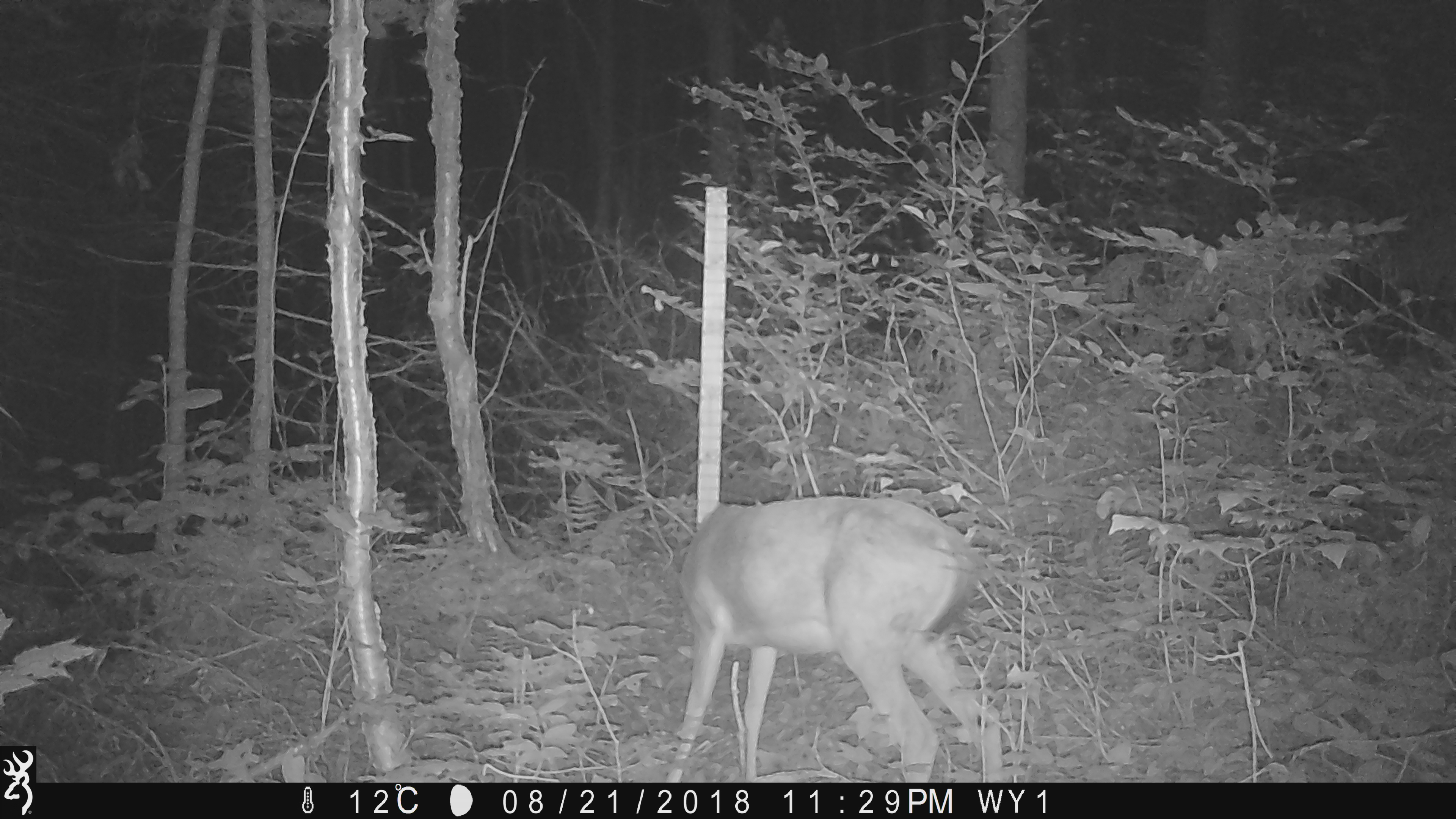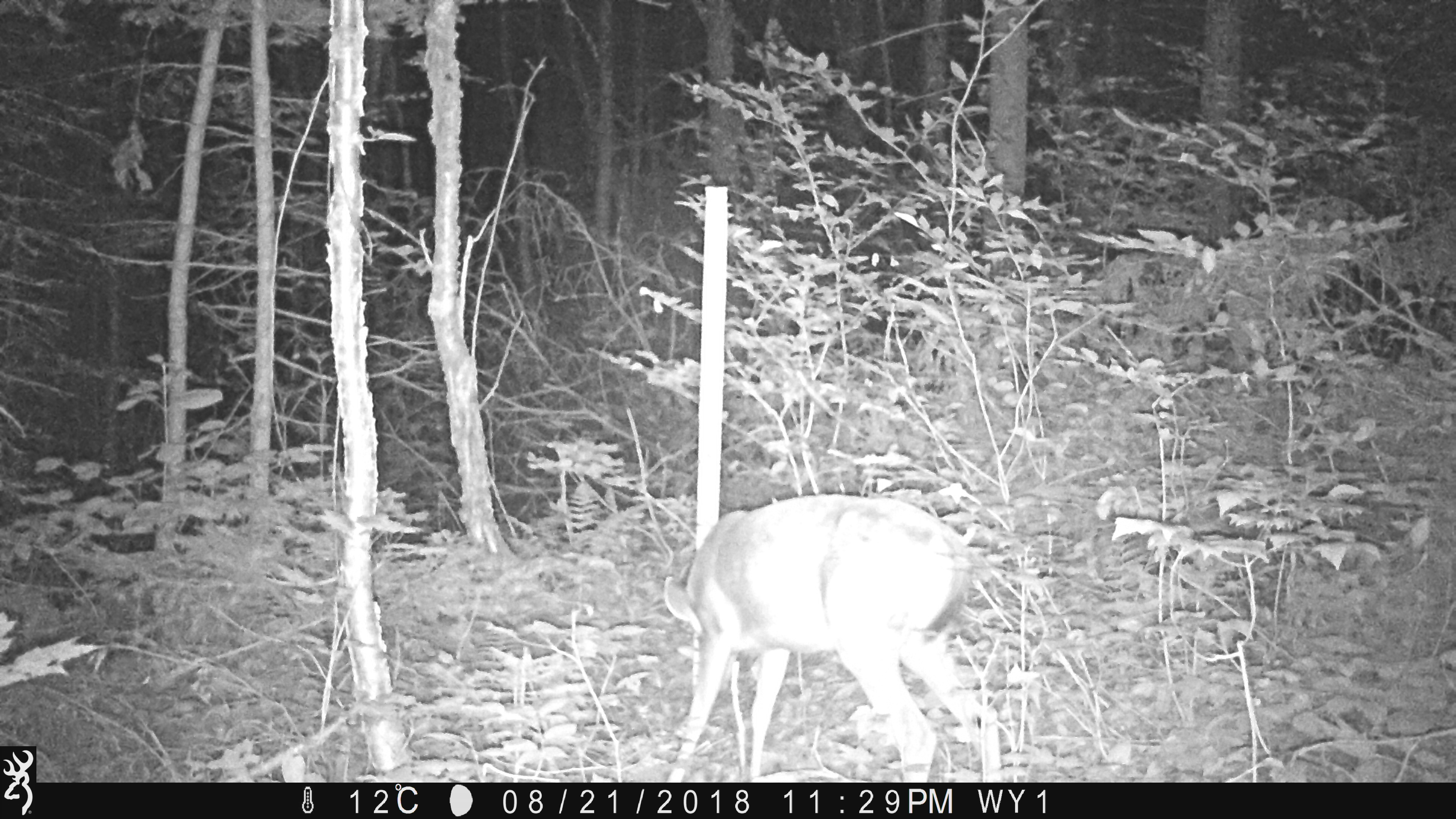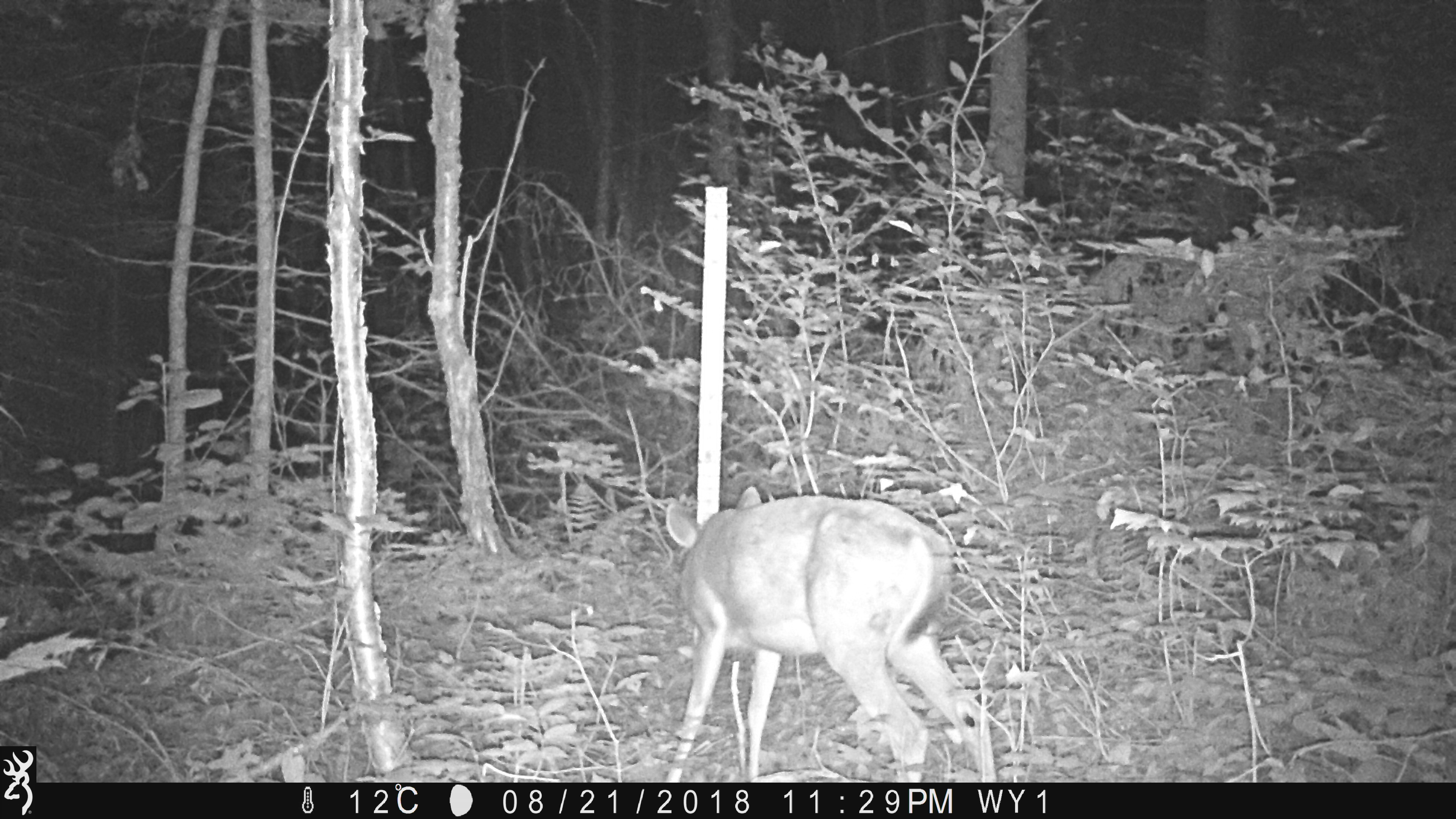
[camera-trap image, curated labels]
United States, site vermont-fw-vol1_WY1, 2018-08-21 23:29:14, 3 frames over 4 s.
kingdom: Animalia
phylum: Chordata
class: Mammalia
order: Artiodactyla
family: Cervidae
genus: Odocoileus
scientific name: Odocoileus virginianus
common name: white-tailed deer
White-tailed deer (Odocoileus virginianus).